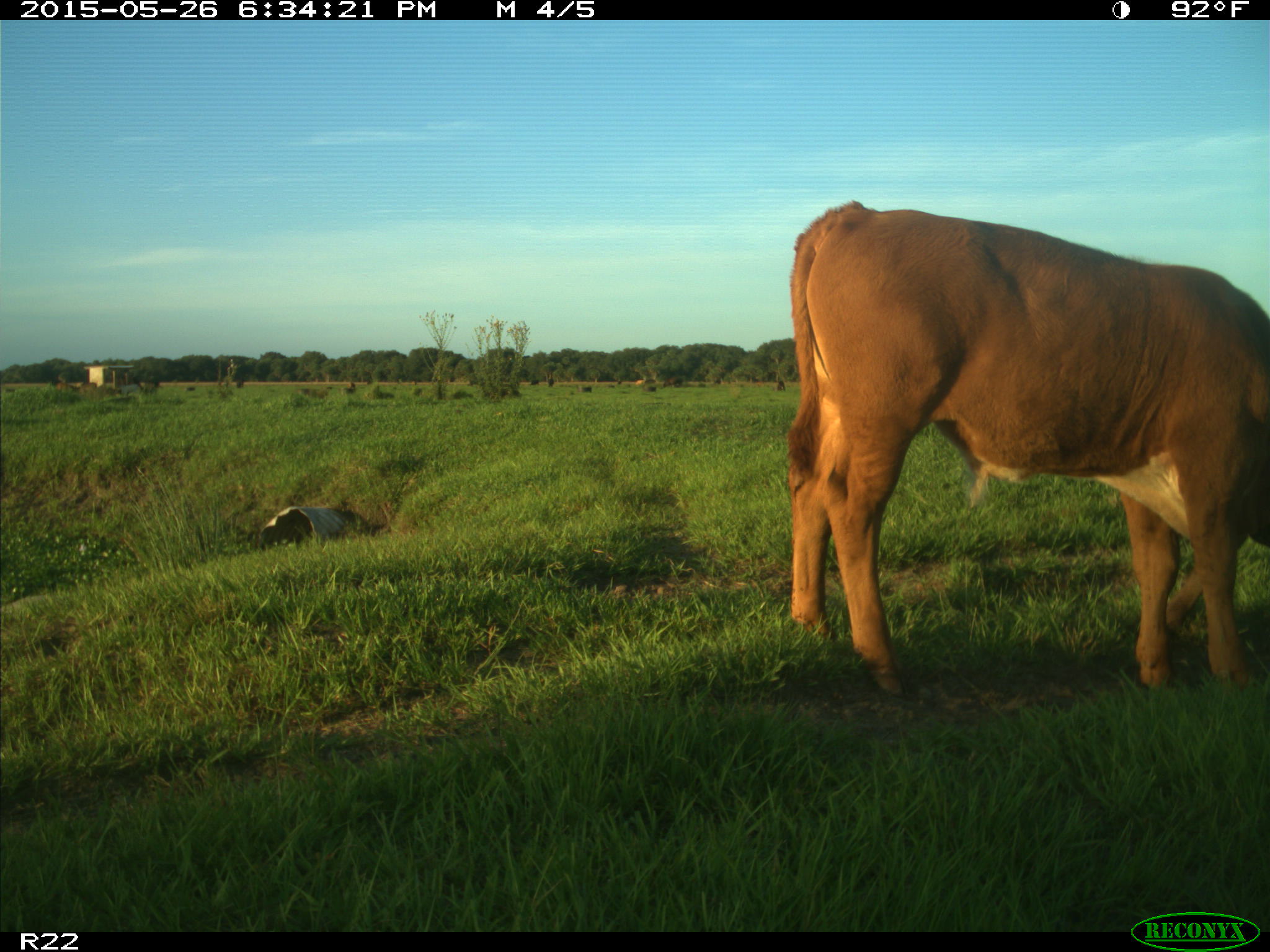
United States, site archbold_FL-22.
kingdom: Animalia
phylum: Chordata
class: Mammalia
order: Artiodactyla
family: Bovidae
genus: Bos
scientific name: Bos taurus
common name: domestic cow